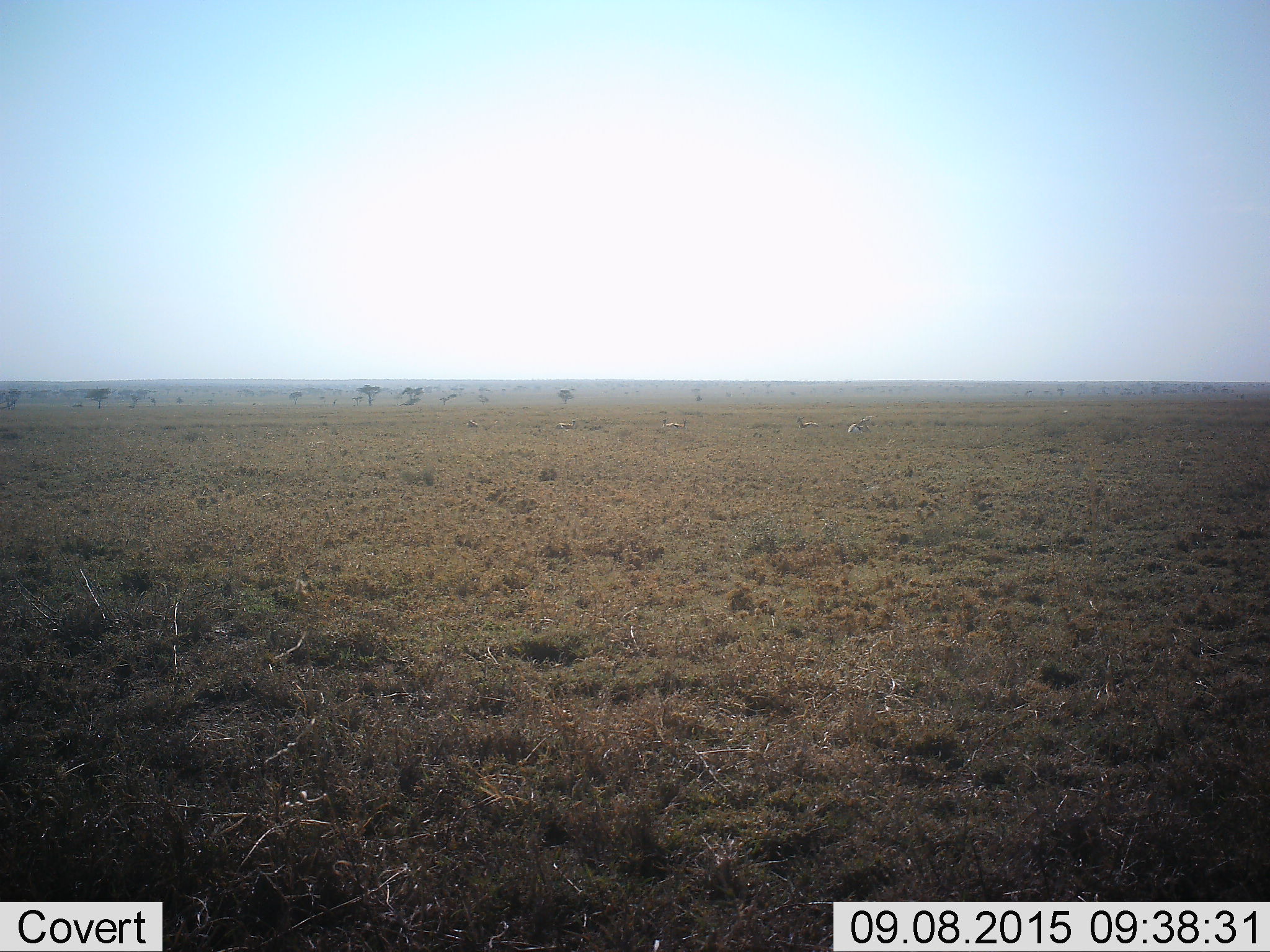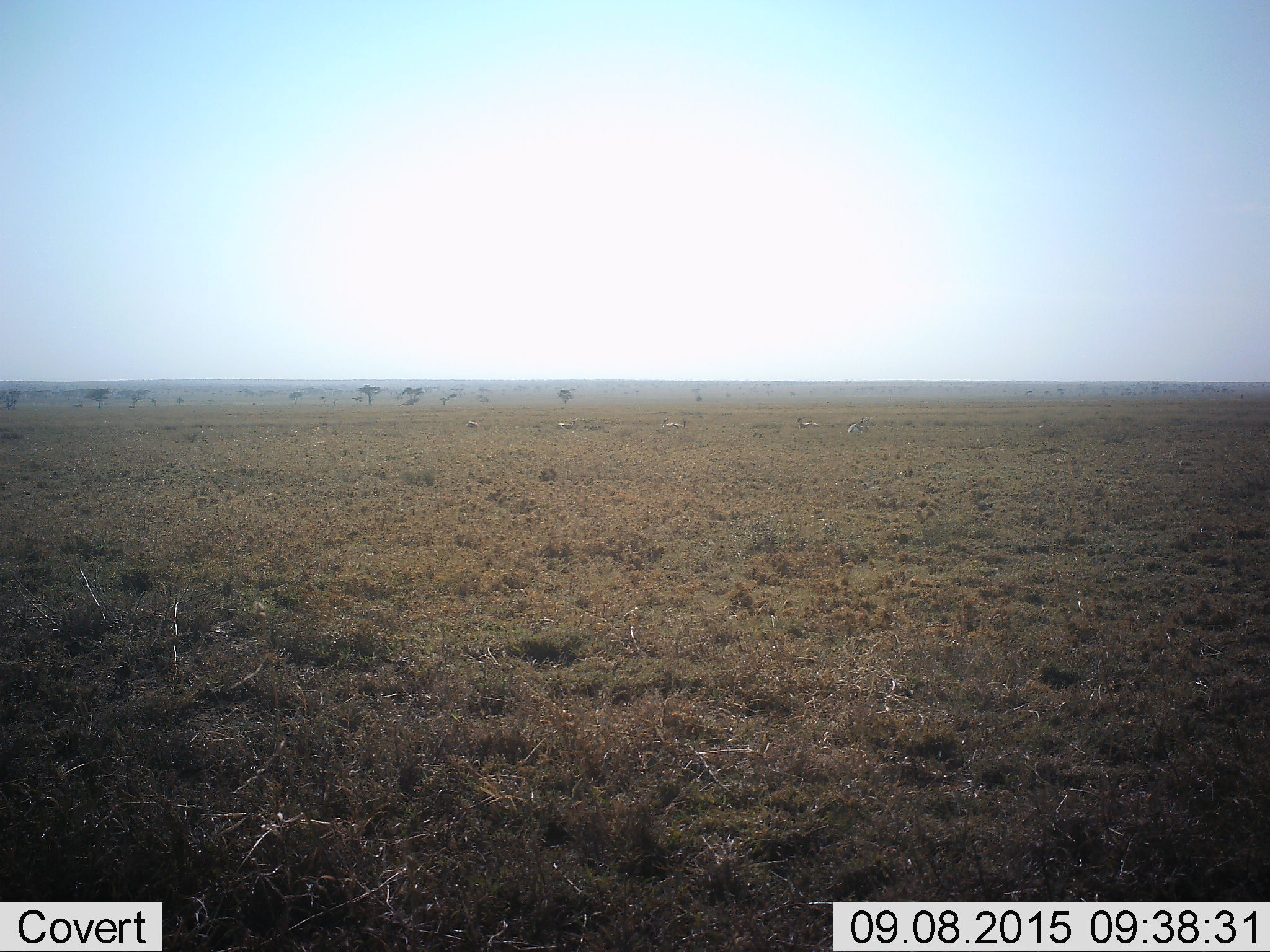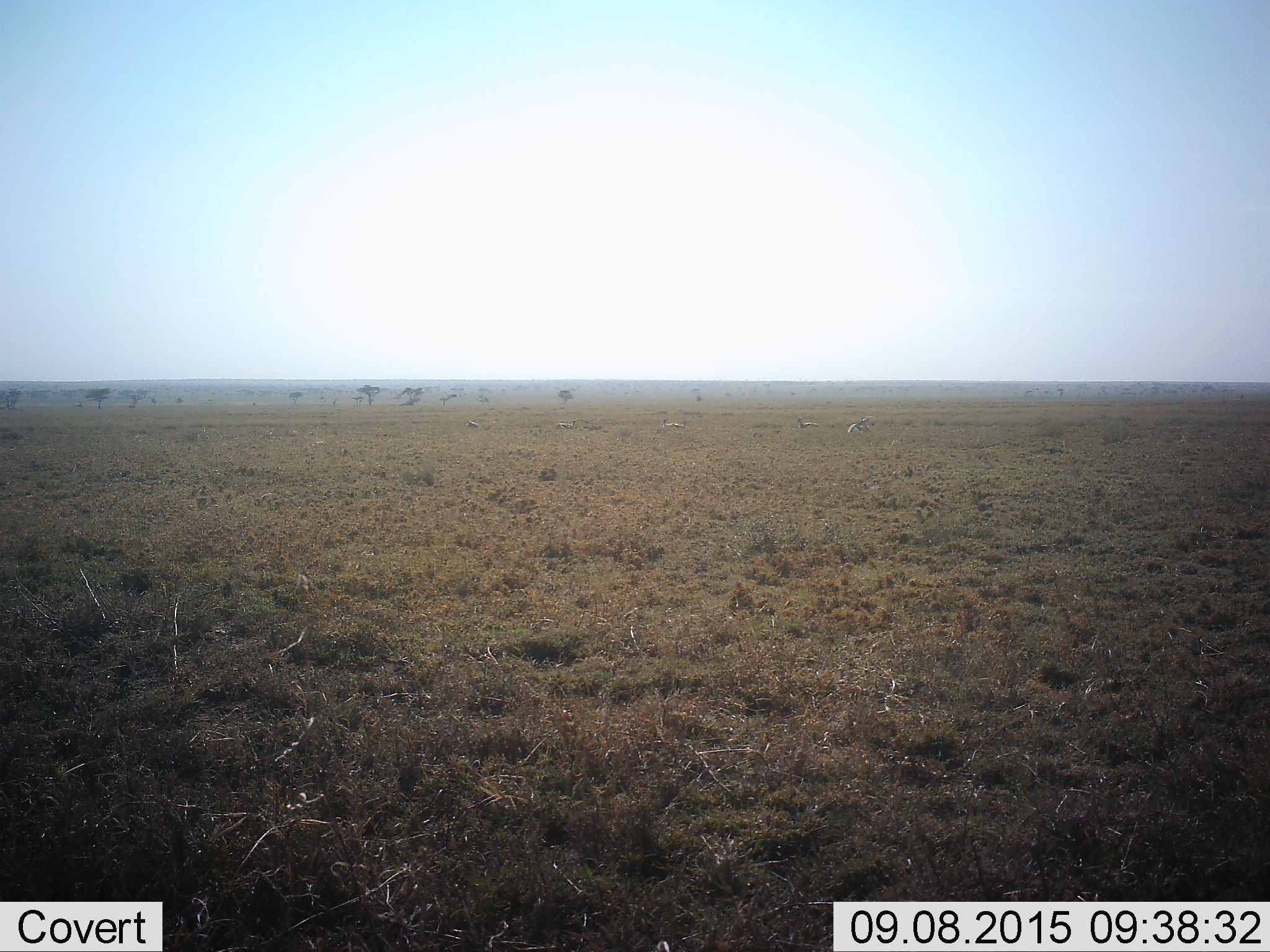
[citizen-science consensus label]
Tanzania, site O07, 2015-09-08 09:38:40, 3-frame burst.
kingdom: Animalia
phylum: Chordata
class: Mammalia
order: Artiodactyla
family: Bovidae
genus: Eudorcas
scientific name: Eudorcas thomsonii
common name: thomson's gazelle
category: gazellethomsons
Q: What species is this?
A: Gazellethomsons (thomson's gazelle) (Eudorcas thomsonii).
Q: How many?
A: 7.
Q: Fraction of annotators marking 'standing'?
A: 0%.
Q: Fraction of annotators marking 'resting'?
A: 75%.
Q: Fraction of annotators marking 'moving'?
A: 25%.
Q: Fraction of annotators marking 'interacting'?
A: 0%.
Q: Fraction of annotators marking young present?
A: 0%.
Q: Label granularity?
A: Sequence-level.